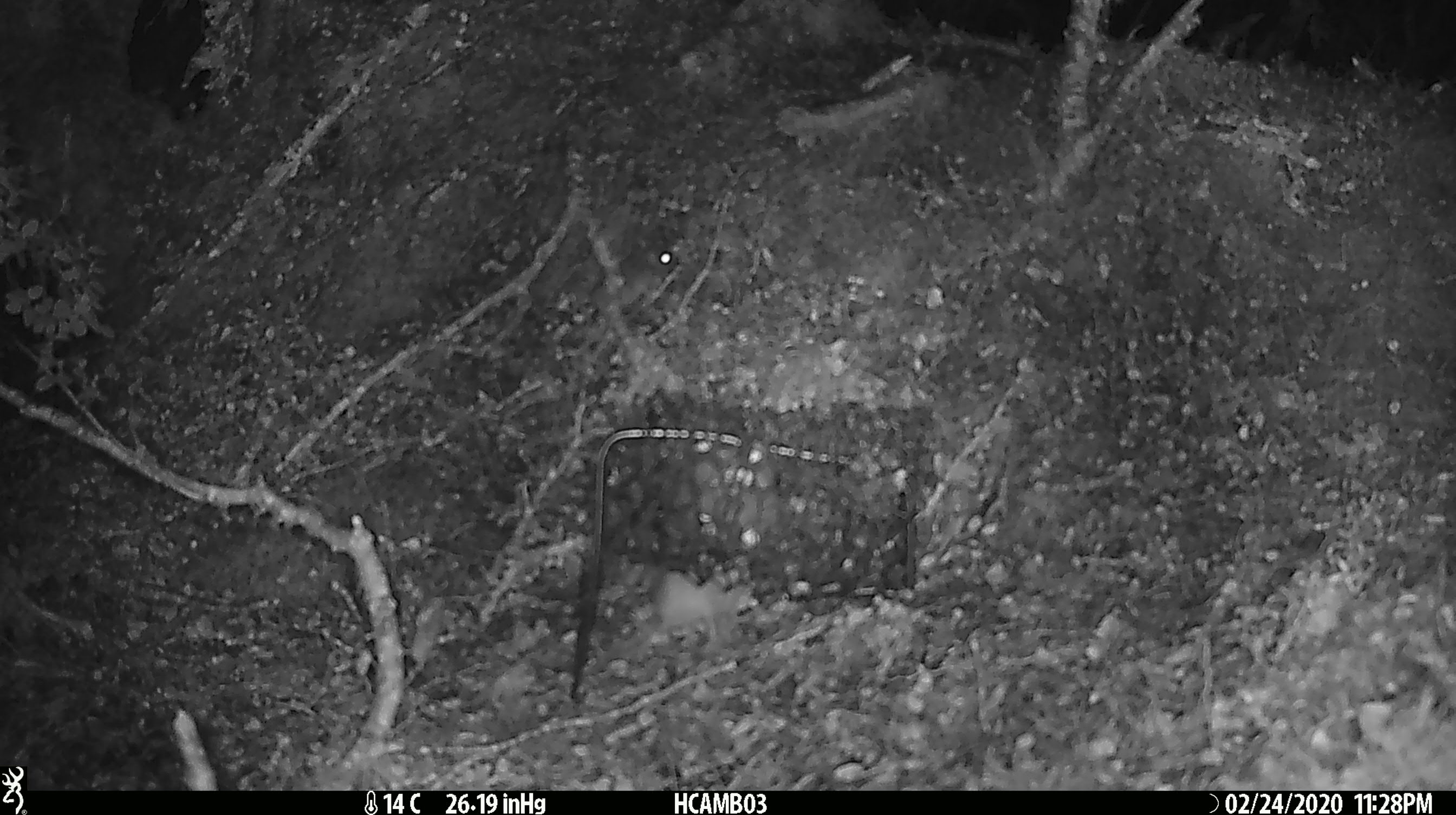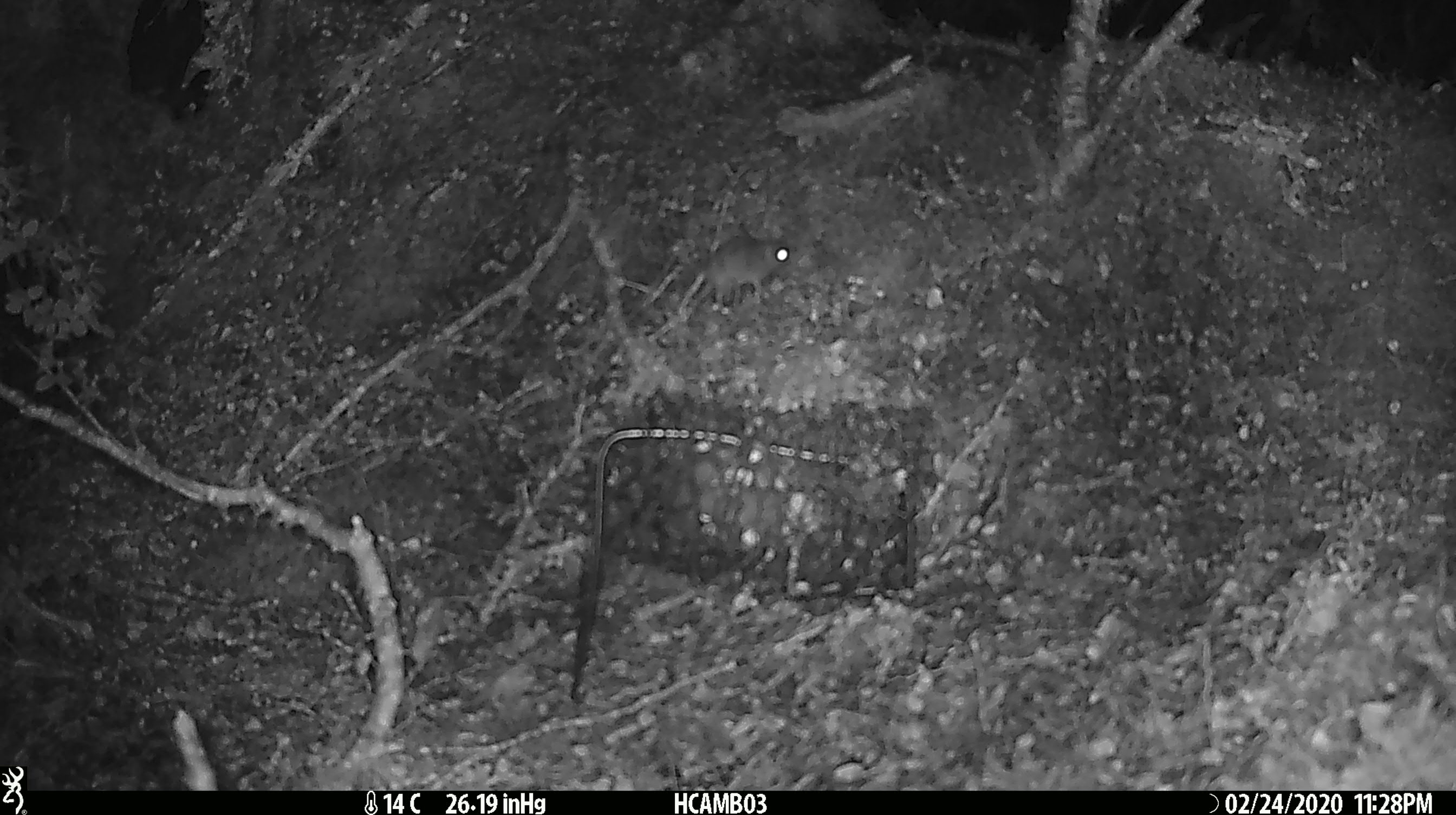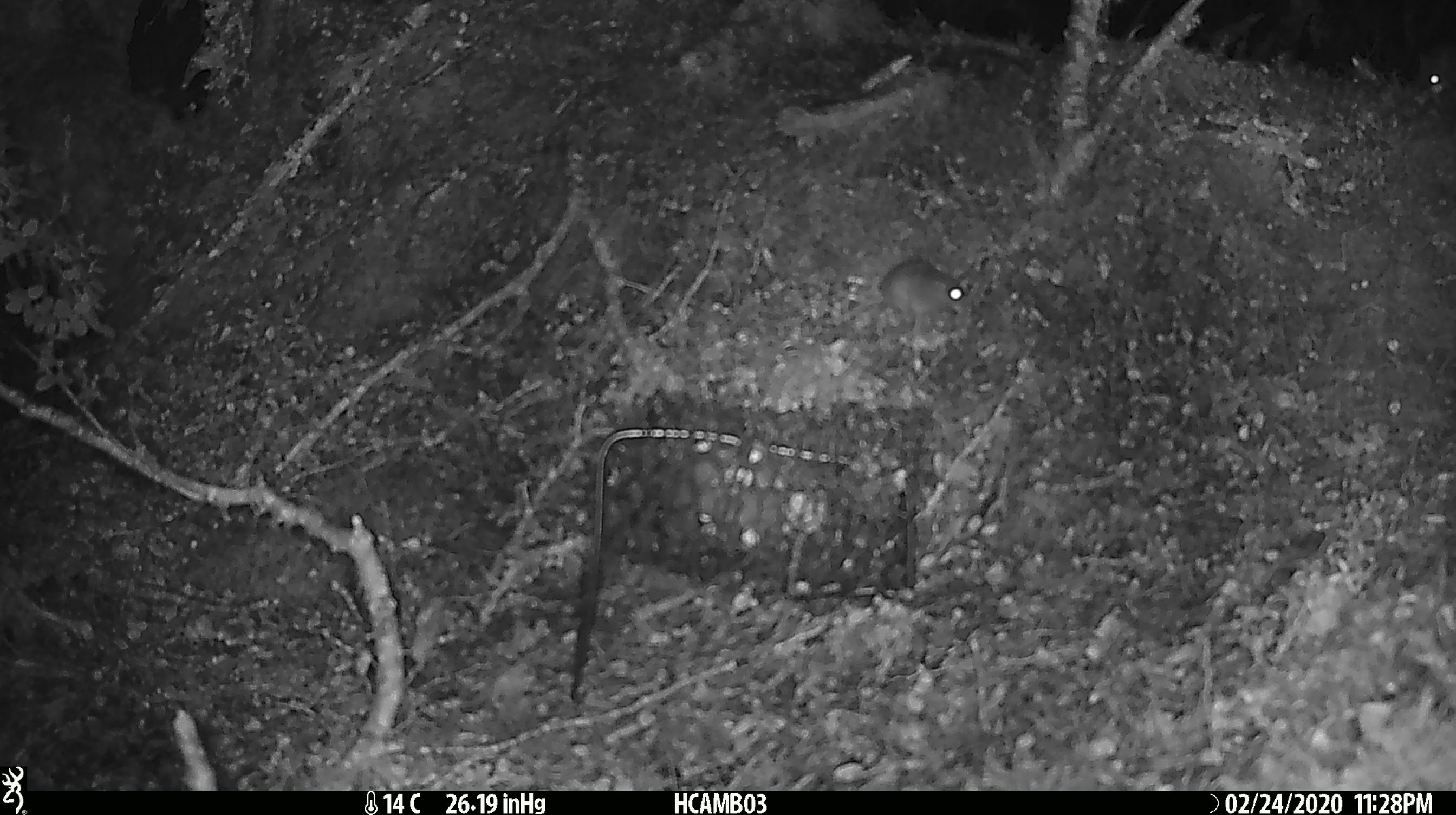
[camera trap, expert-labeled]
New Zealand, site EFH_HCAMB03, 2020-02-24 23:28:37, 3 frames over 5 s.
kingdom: Animalia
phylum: Chordata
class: Mammalia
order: Rodentia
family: Muridae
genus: Mus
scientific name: Mus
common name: mouse